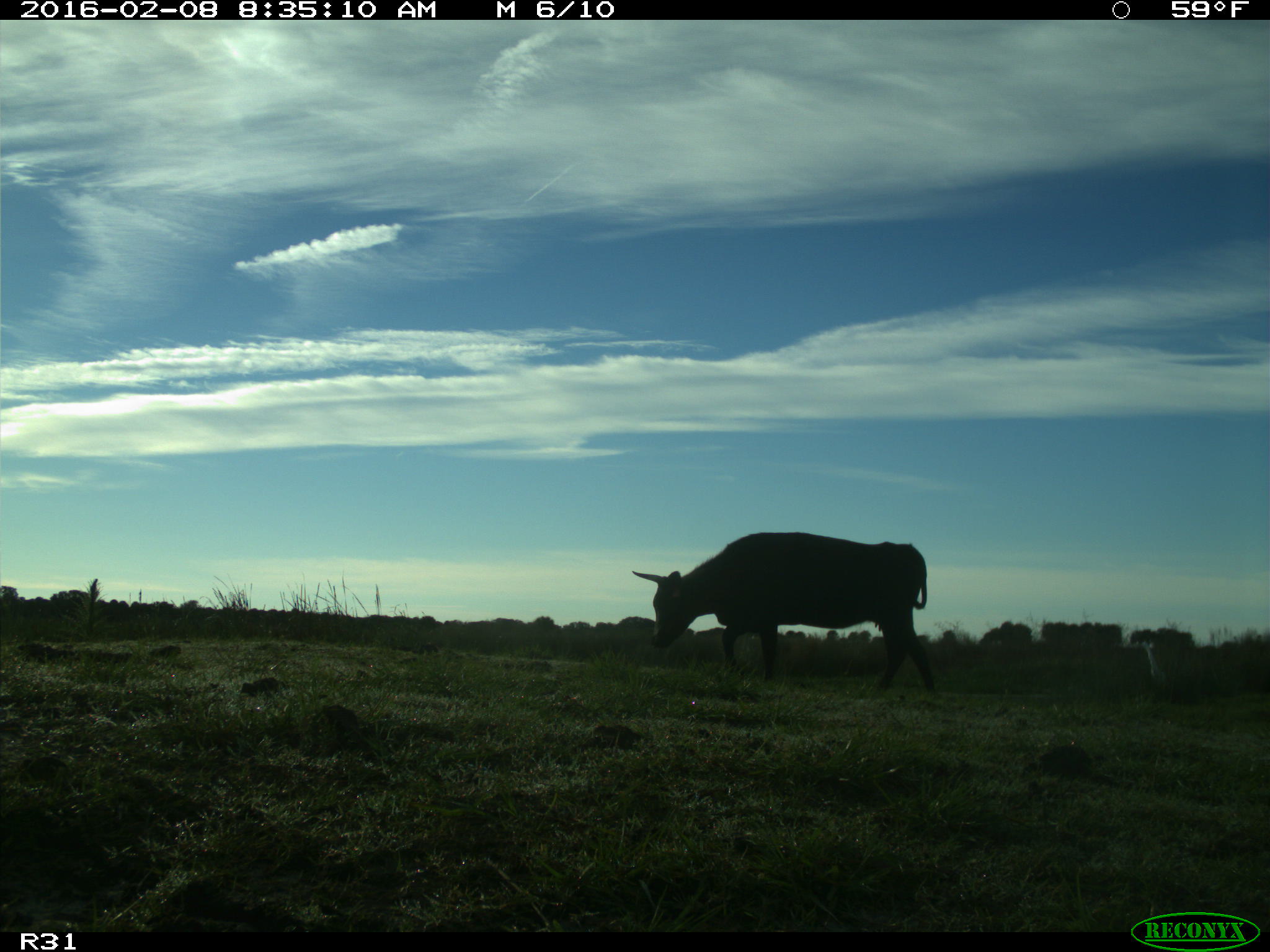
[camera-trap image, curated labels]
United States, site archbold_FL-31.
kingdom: Animalia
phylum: Chordata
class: Mammalia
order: Artiodactyla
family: Bovidae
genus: Bos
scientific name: Bos taurus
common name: domestic cow